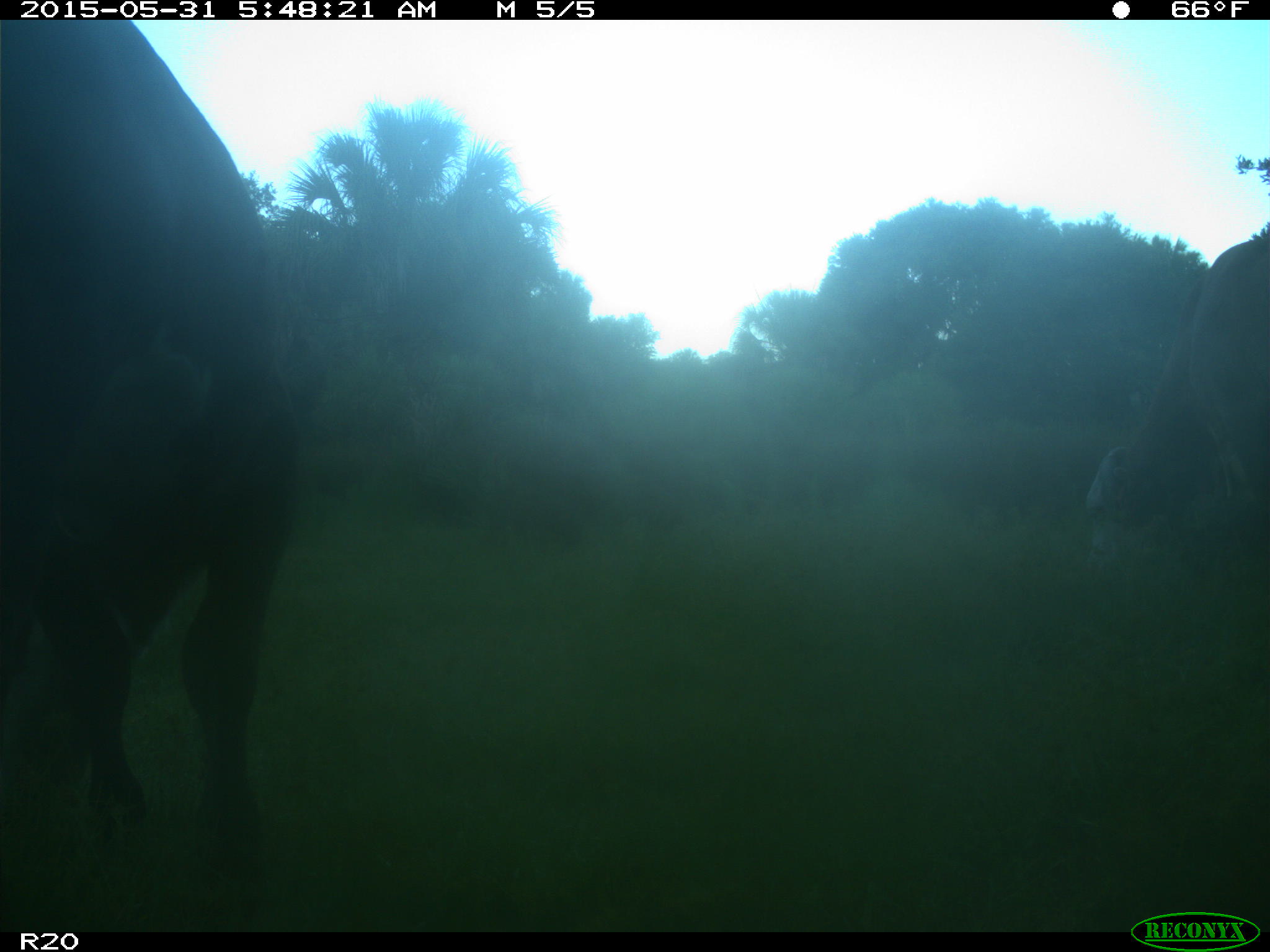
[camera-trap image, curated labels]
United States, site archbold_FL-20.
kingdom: Animalia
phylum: Chordata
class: Mammalia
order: Artiodactyla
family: Bovidae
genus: Bos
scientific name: Bos taurus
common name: domestic cow